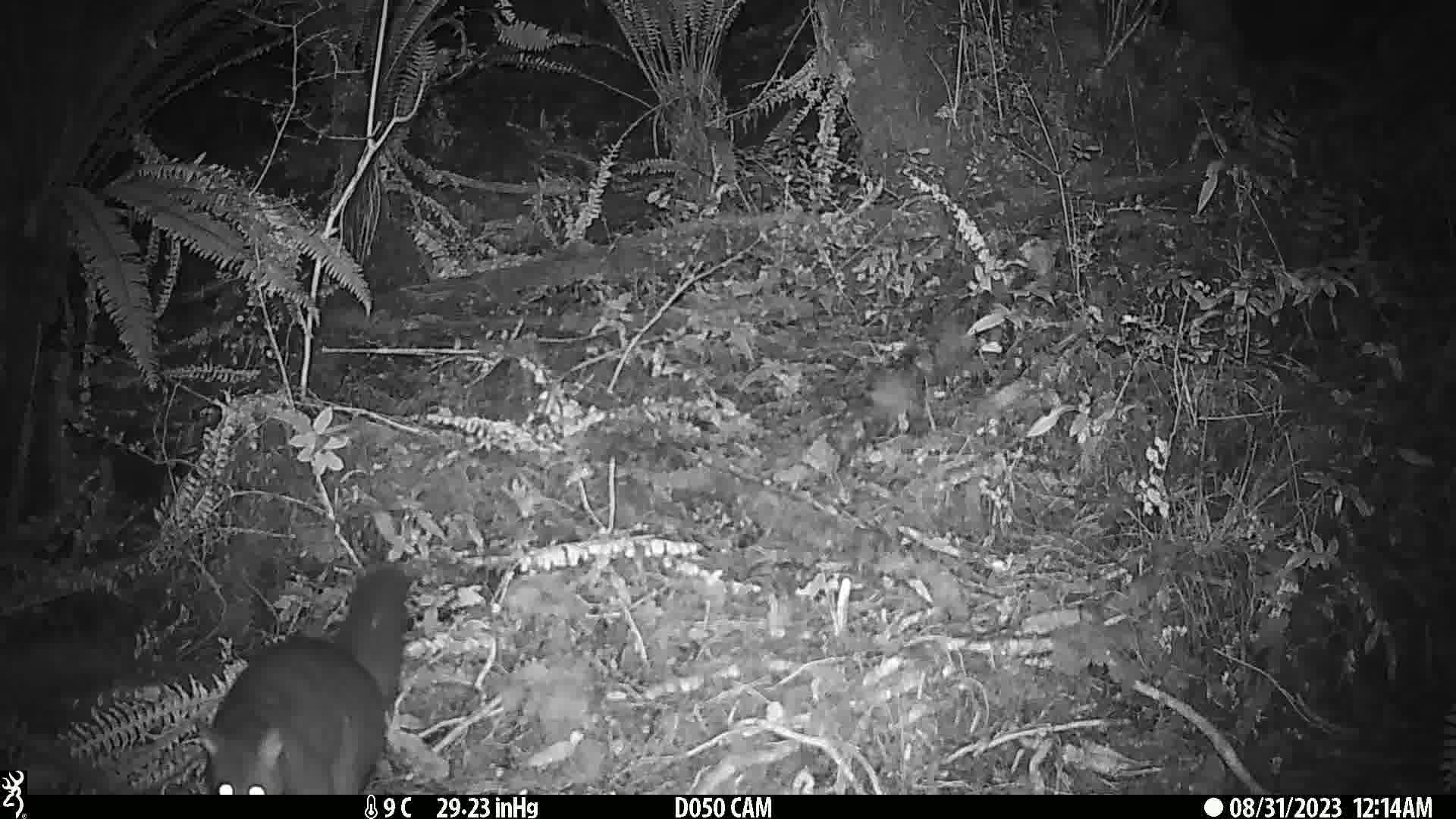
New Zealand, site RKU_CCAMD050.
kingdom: Animalia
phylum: Chordata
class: Mammalia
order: Diprotodontia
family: Phalangeridae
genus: Trichosurus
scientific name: Trichosurus vulpecula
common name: common brushtail possum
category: possum